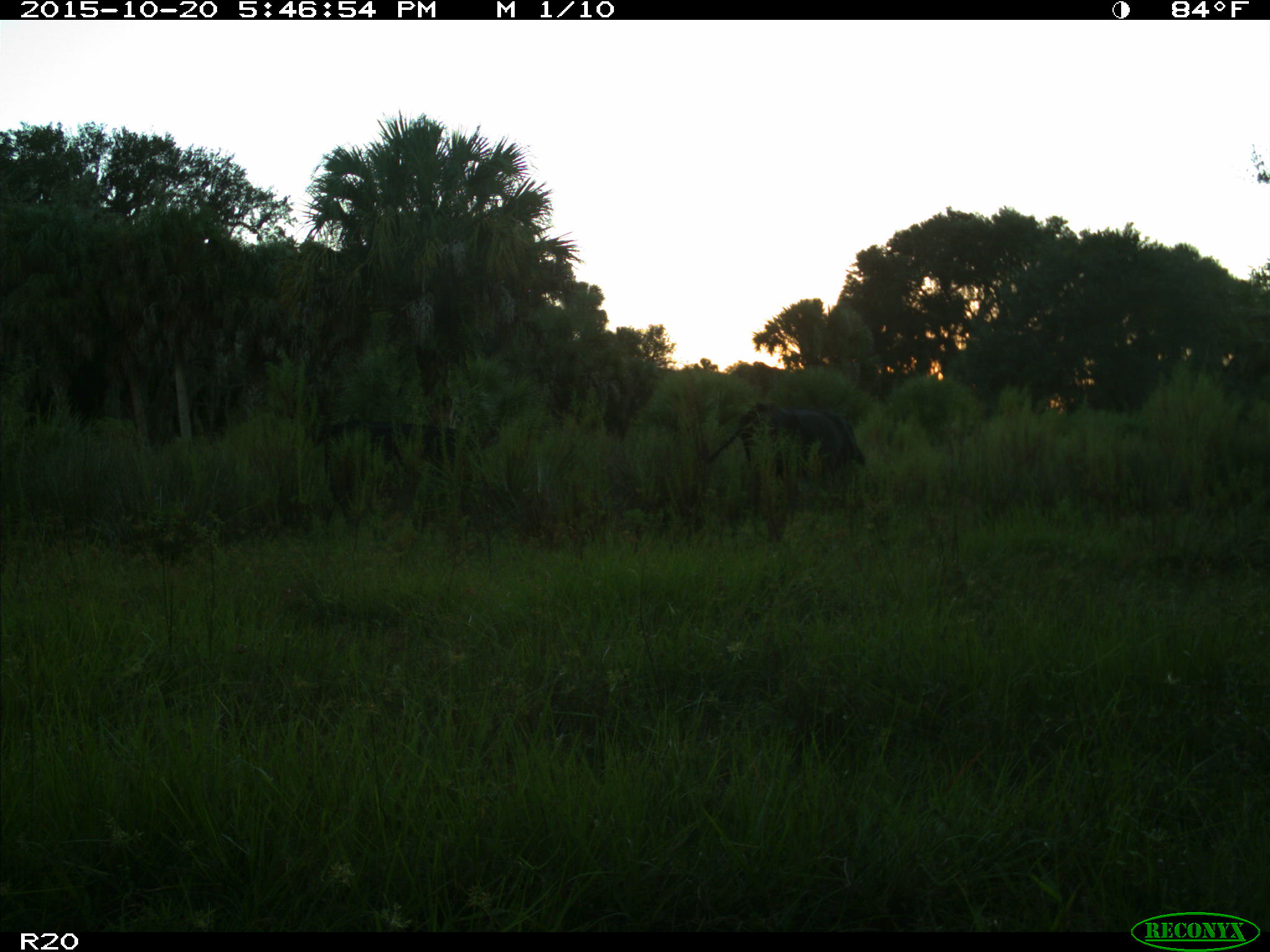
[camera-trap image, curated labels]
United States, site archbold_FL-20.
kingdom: Animalia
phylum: Chordata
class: Mammalia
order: Artiodactyla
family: Bovidae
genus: Bos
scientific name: Bos taurus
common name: domestic cow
Bos taurus (domestic cow).